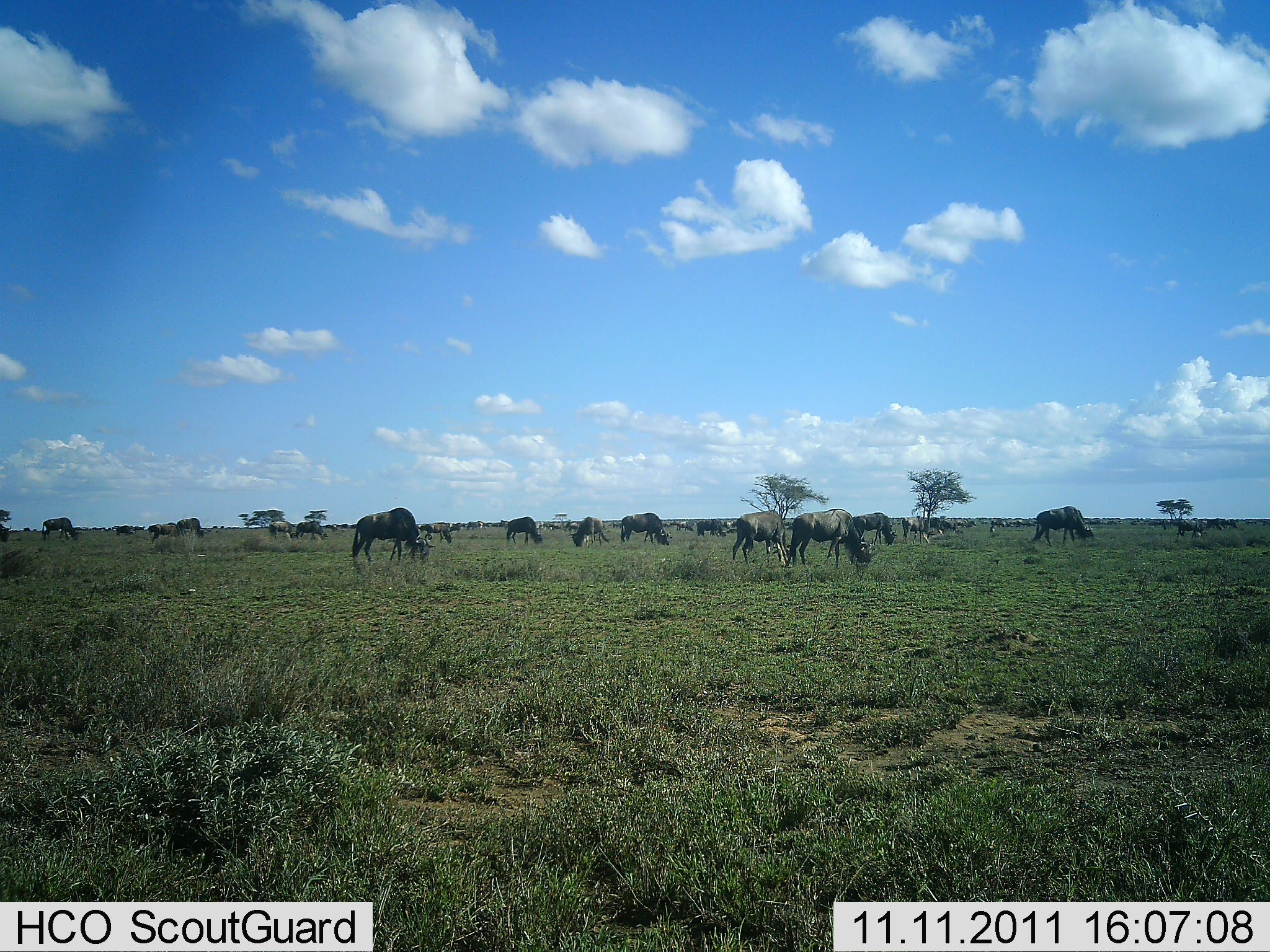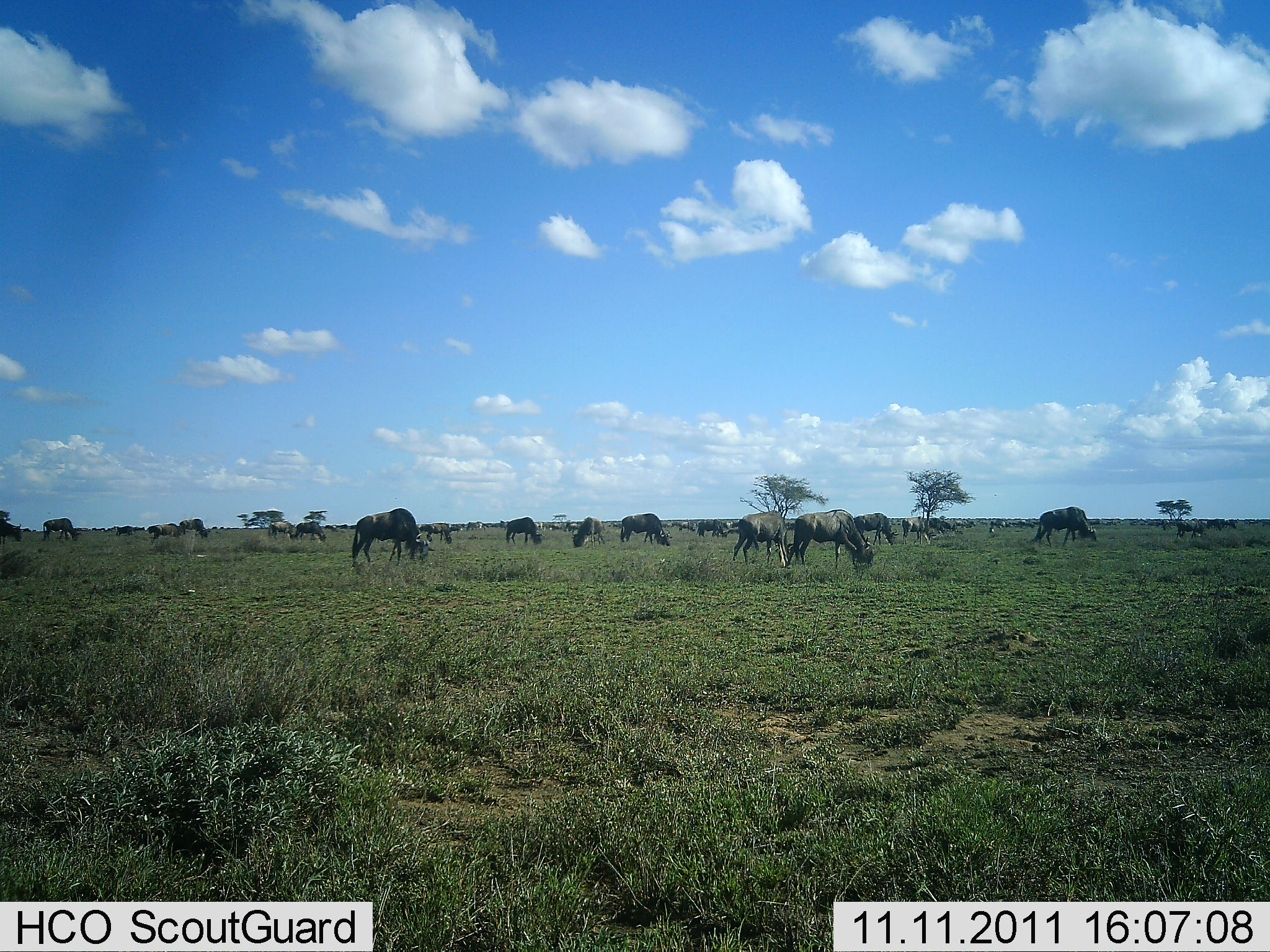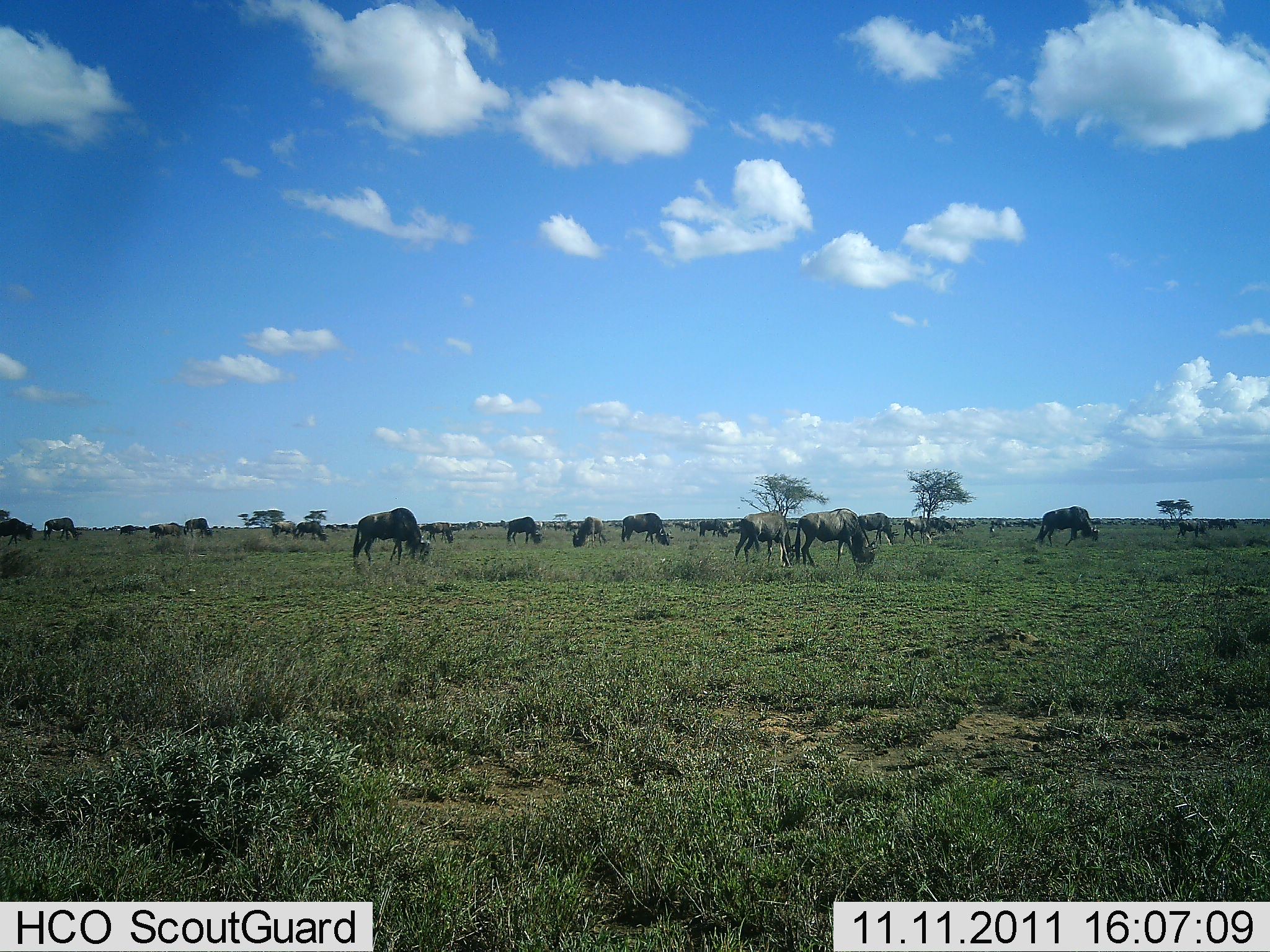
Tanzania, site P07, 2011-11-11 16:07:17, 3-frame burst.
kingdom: Animalia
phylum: Chordata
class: Mammalia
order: Artiodactyla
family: Bovidae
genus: Connochaetes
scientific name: Connochaetes taurinus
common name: blue wildebeest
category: wildebeest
Wildebeest (blue wildebeest) (Connochaetes taurinus), count 11-50. Behavior (volunteer vote fractions): standing 18%, resting 0%, moving 9%, interacting 0%. Young present (vote fraction): 0%. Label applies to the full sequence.